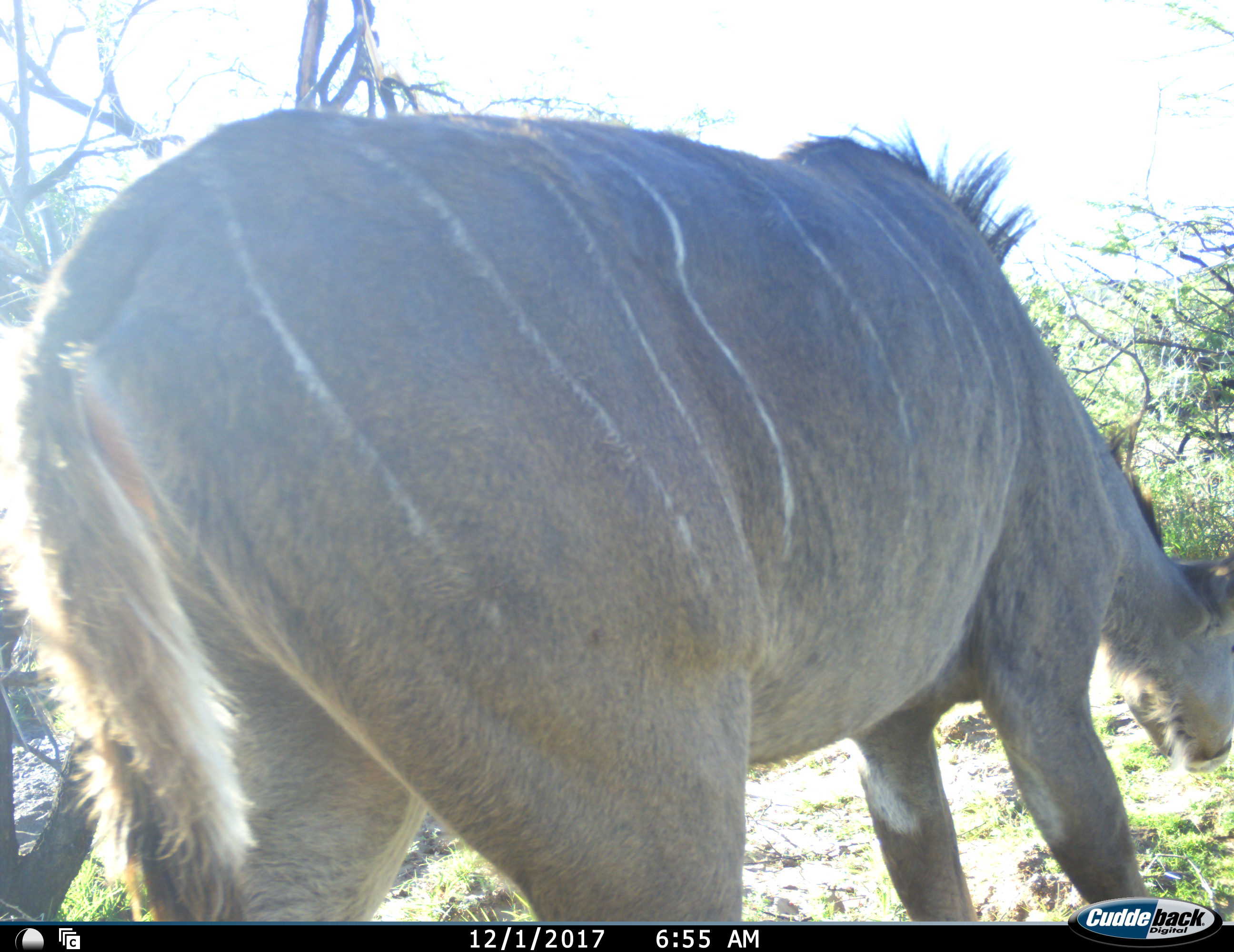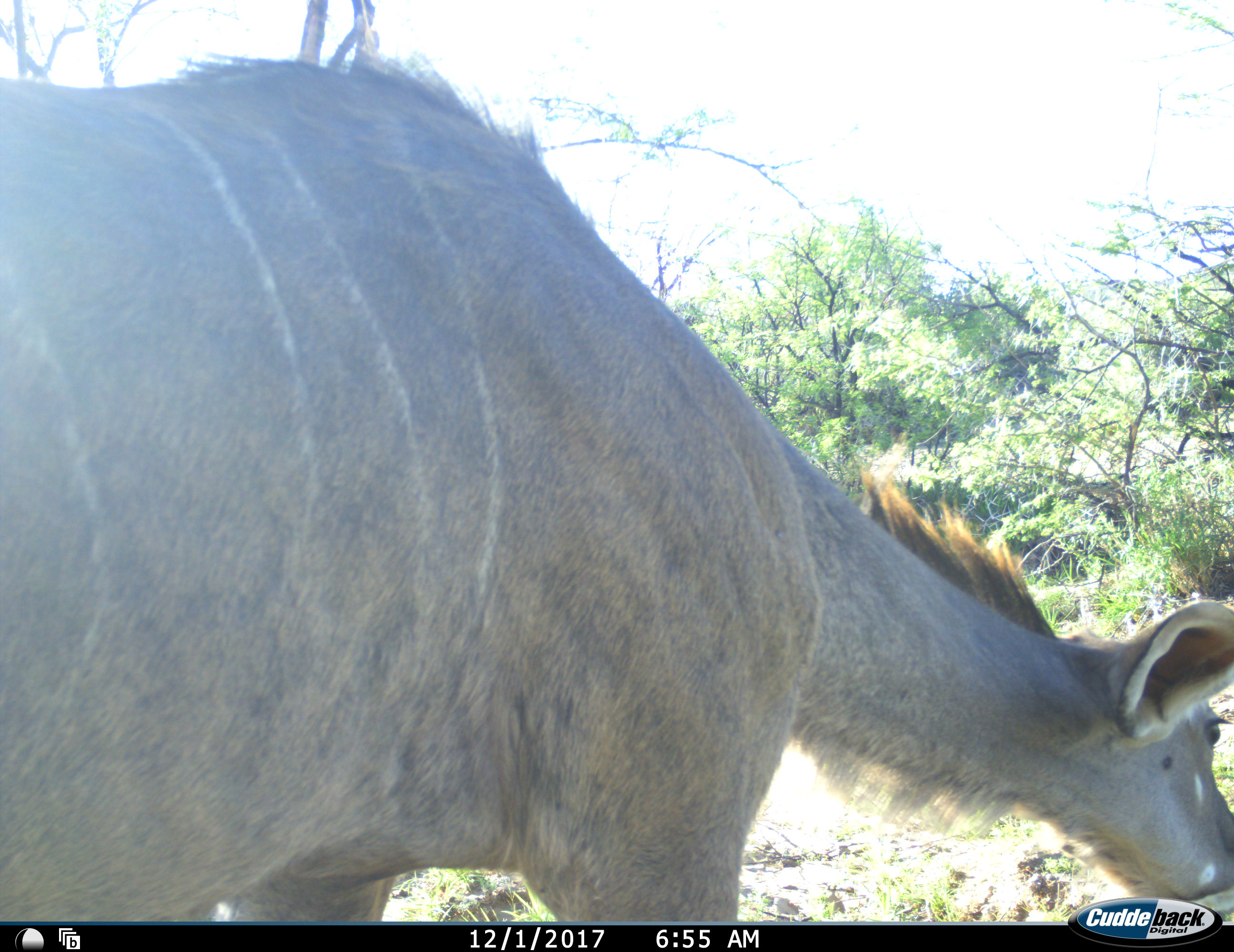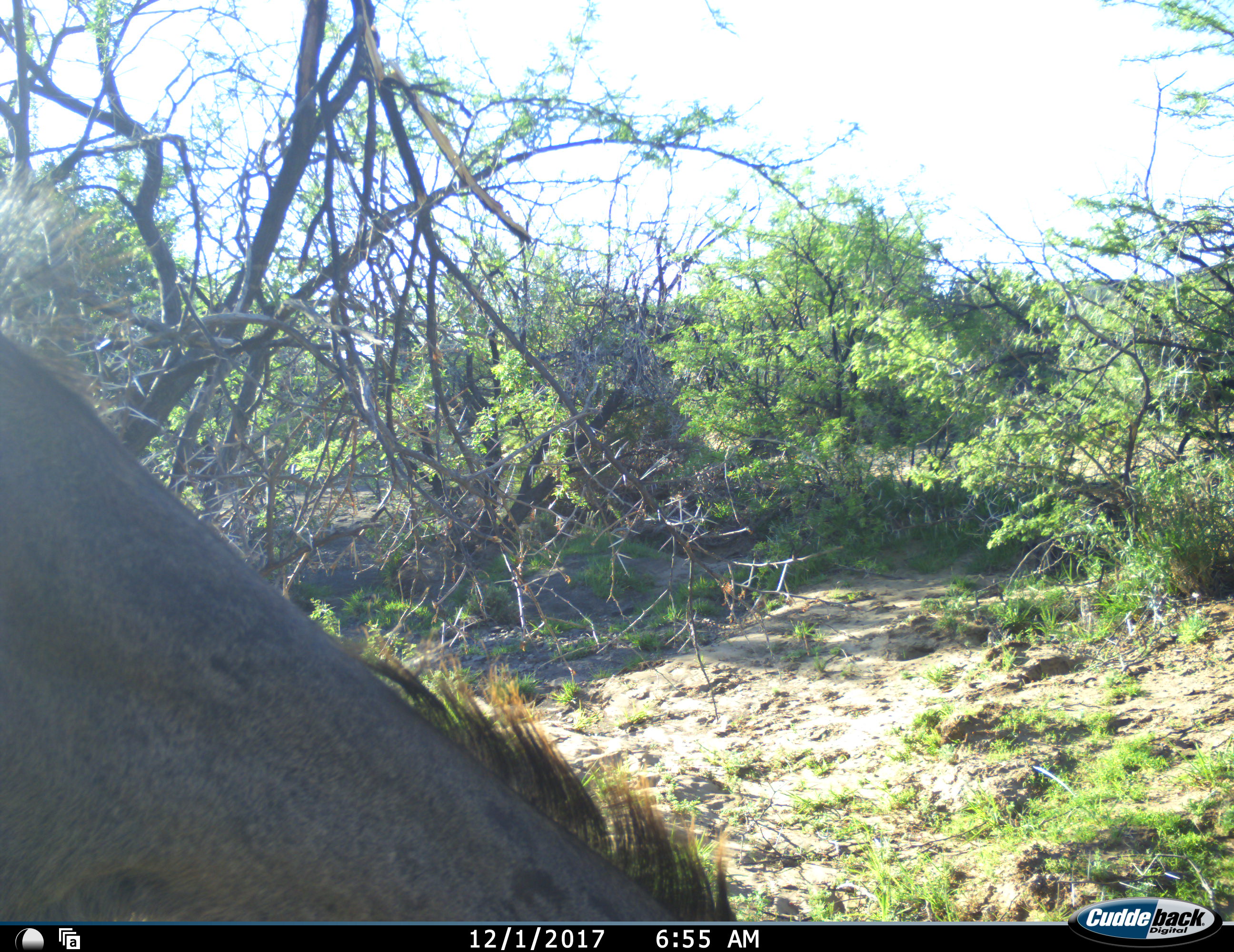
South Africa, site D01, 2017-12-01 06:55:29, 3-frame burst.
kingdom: Animalia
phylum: Chordata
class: Mammalia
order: Artiodactyla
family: Bovidae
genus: Tragelaphus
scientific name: Tragelaphus strepsiceros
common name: greater kudu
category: kudu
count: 1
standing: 10%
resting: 0%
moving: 60%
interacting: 0%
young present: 10%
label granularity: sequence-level